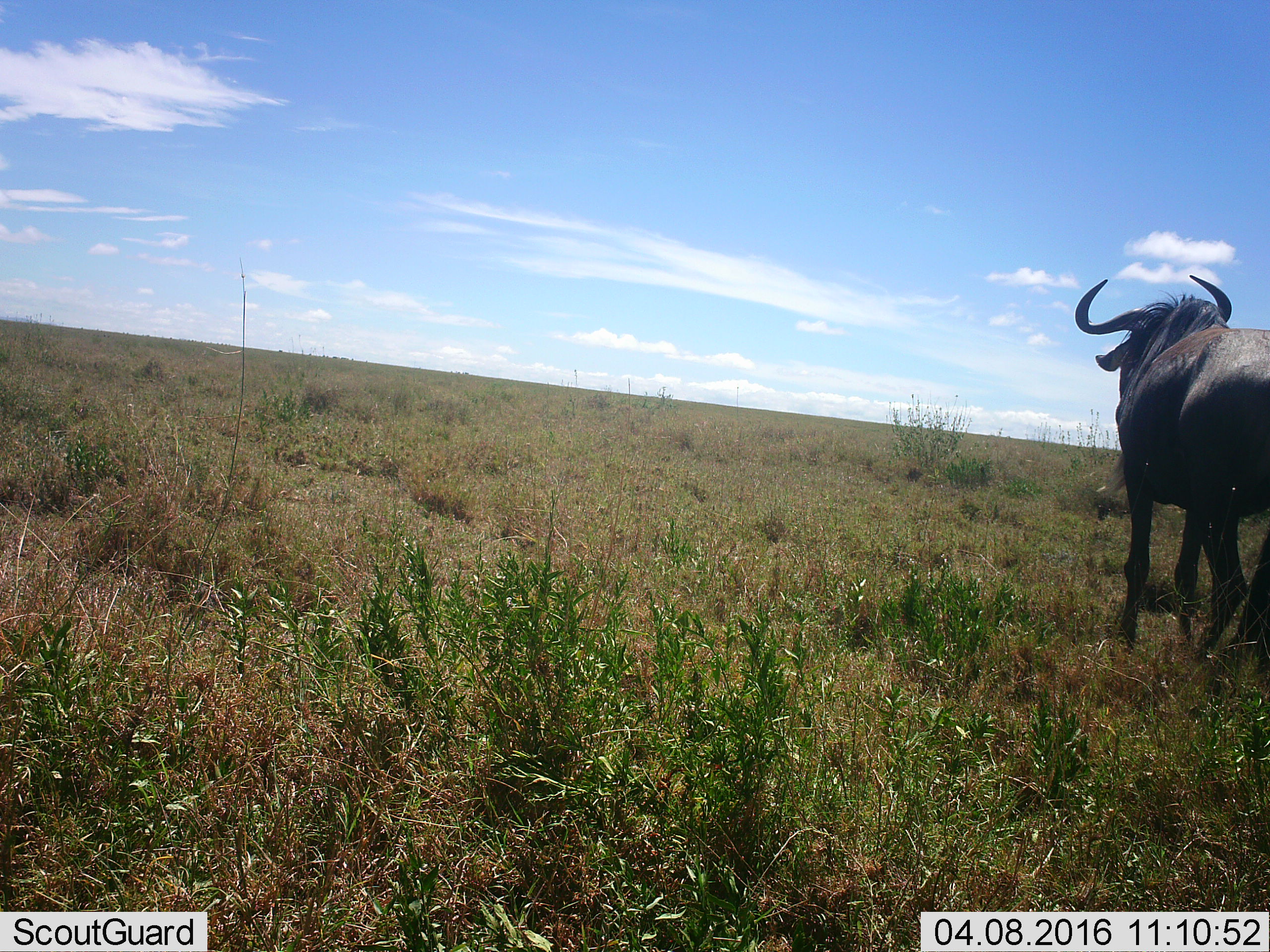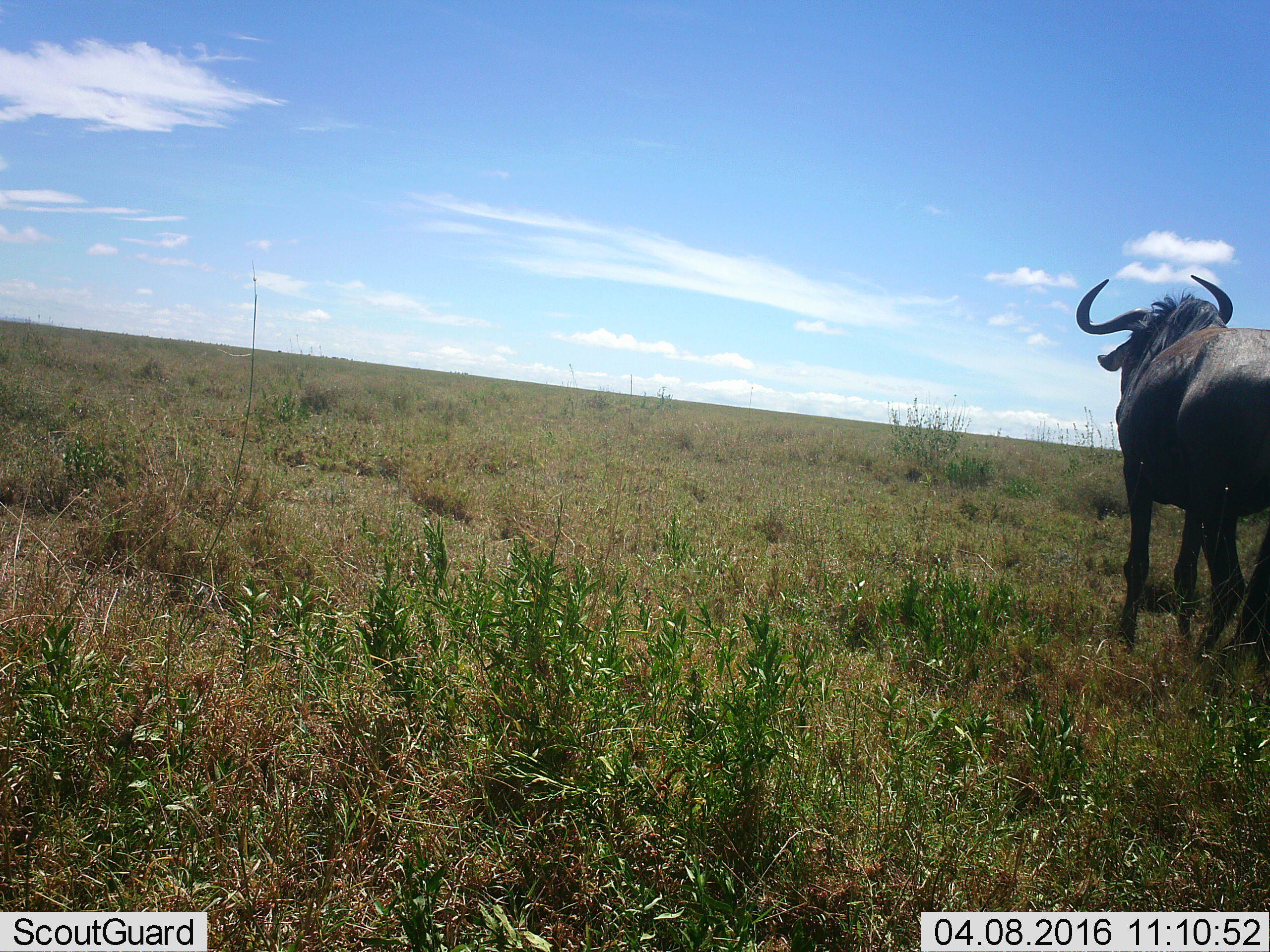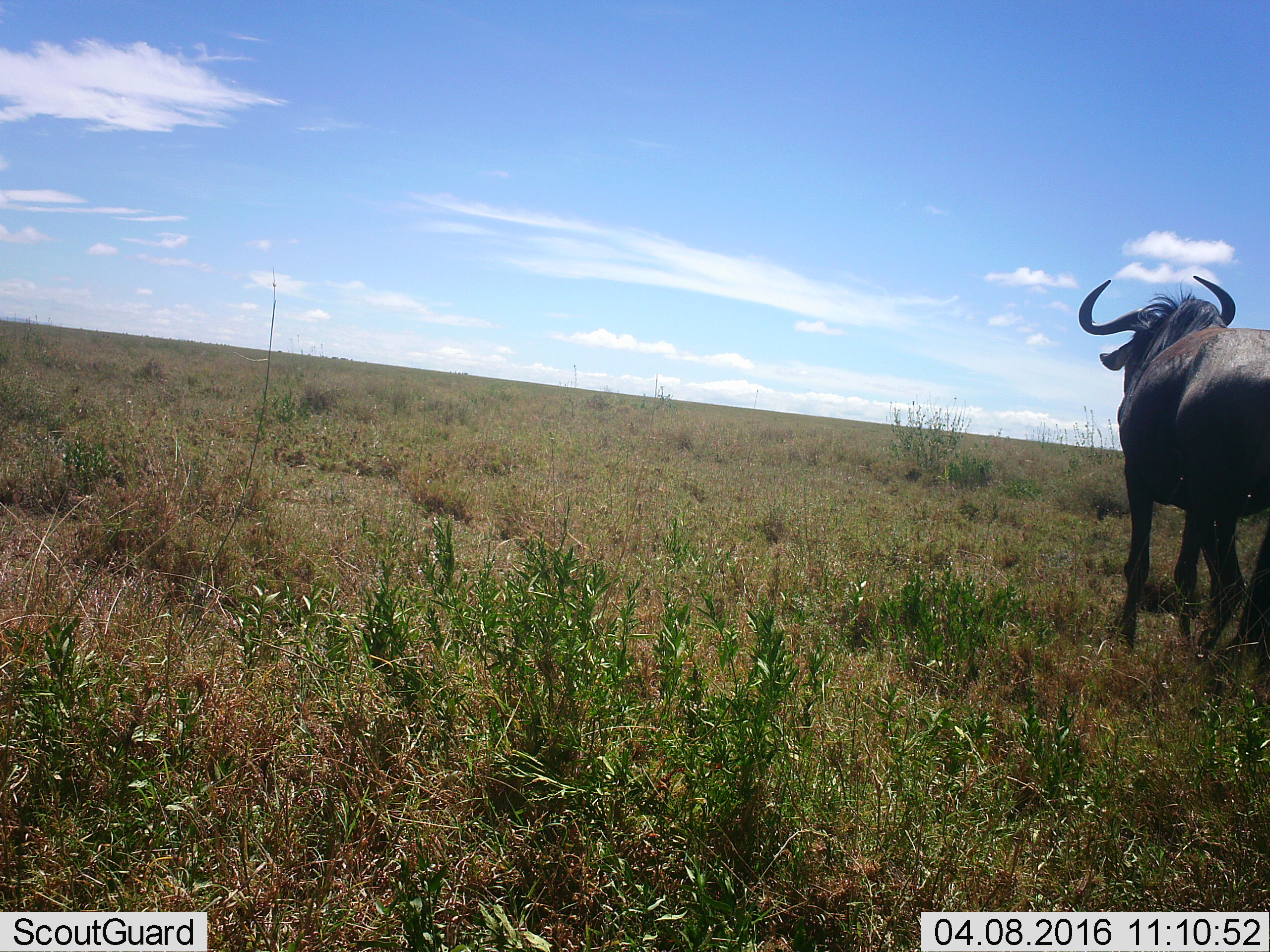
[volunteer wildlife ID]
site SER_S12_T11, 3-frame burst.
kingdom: Animalia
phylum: Chordata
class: Mammalia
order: Artiodactyla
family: Bovidae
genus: Connochaetes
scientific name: Connochaetes taurinus taurinus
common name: blue wildebeest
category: wildebeestblue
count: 1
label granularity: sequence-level